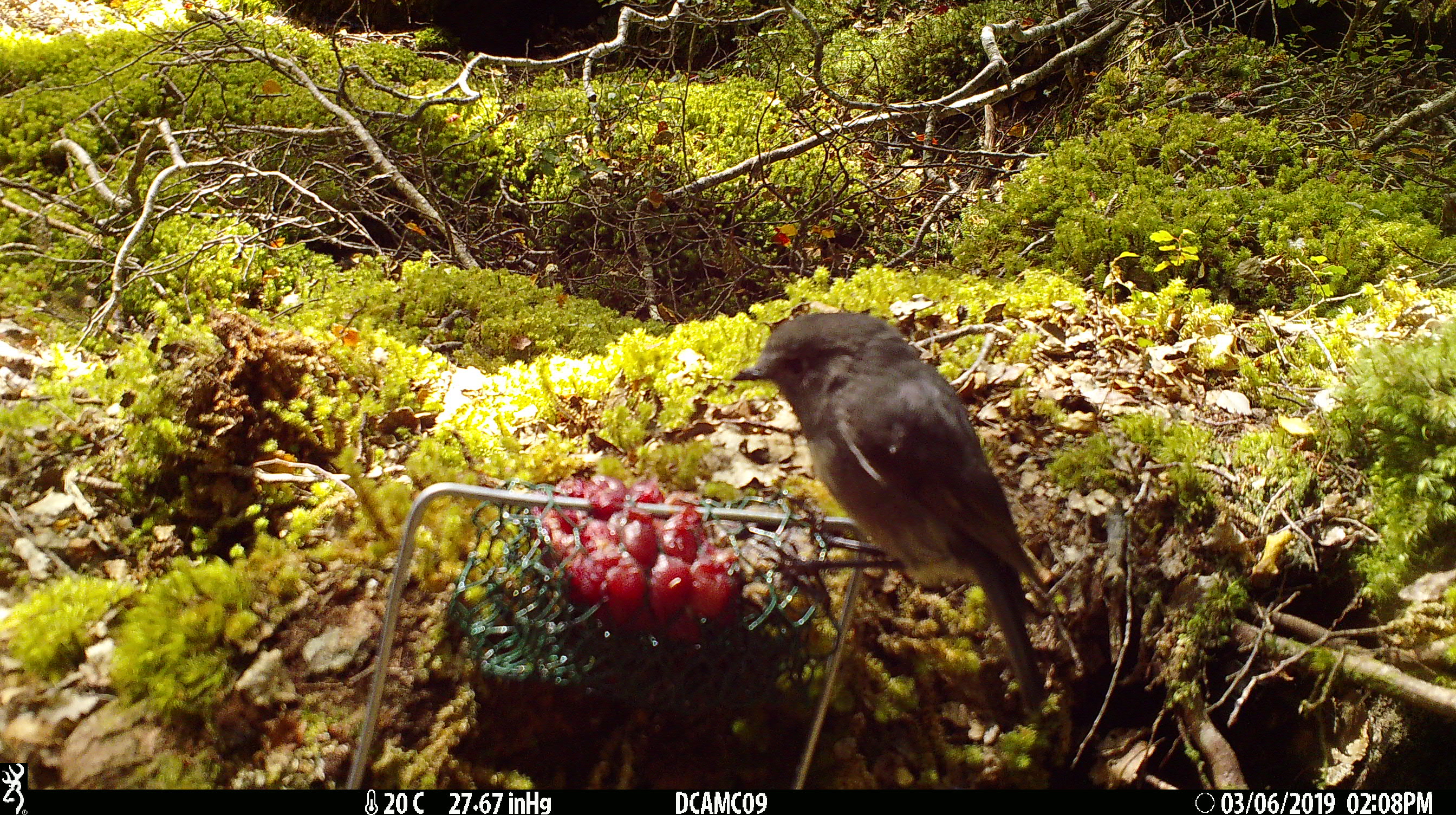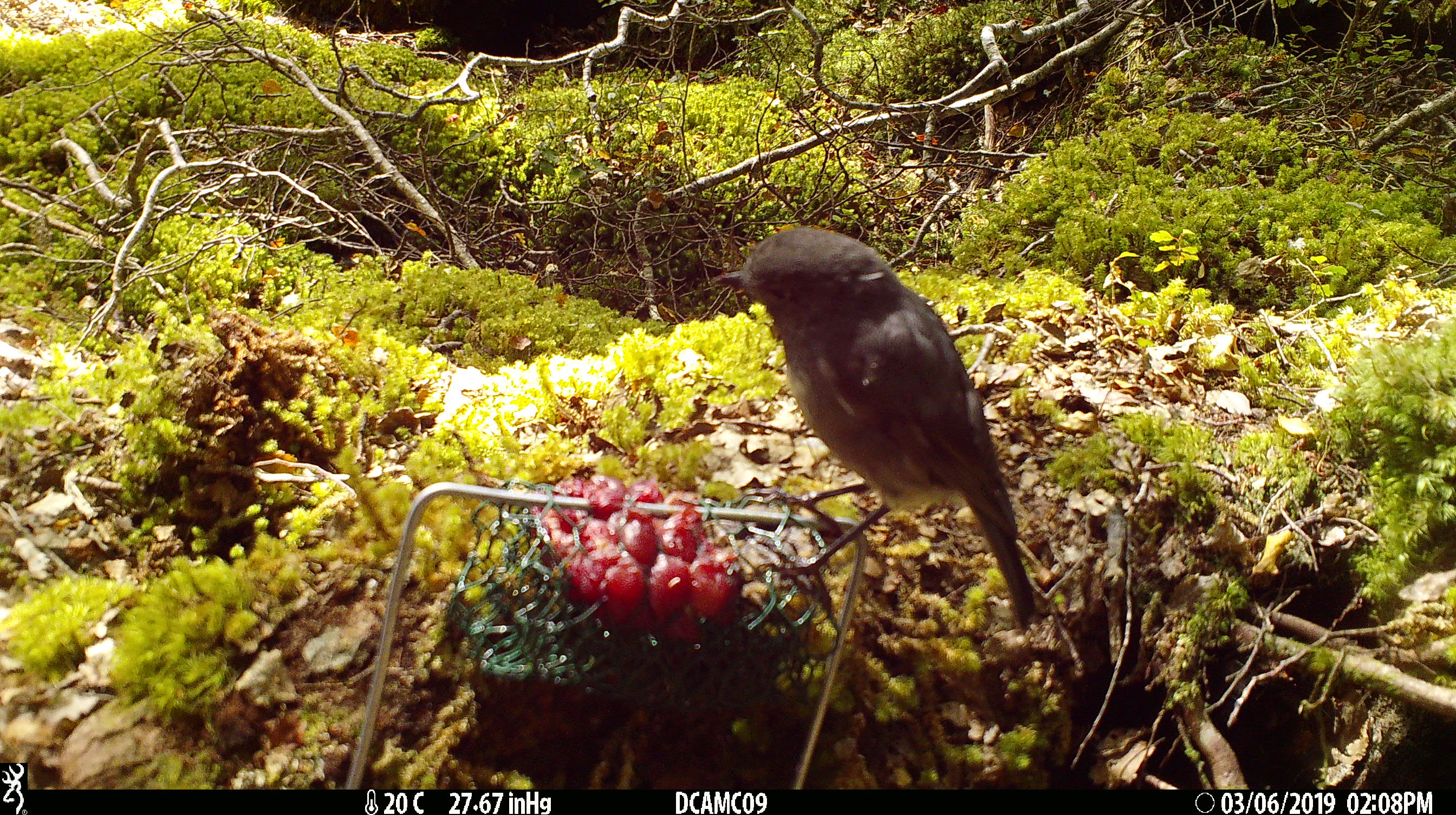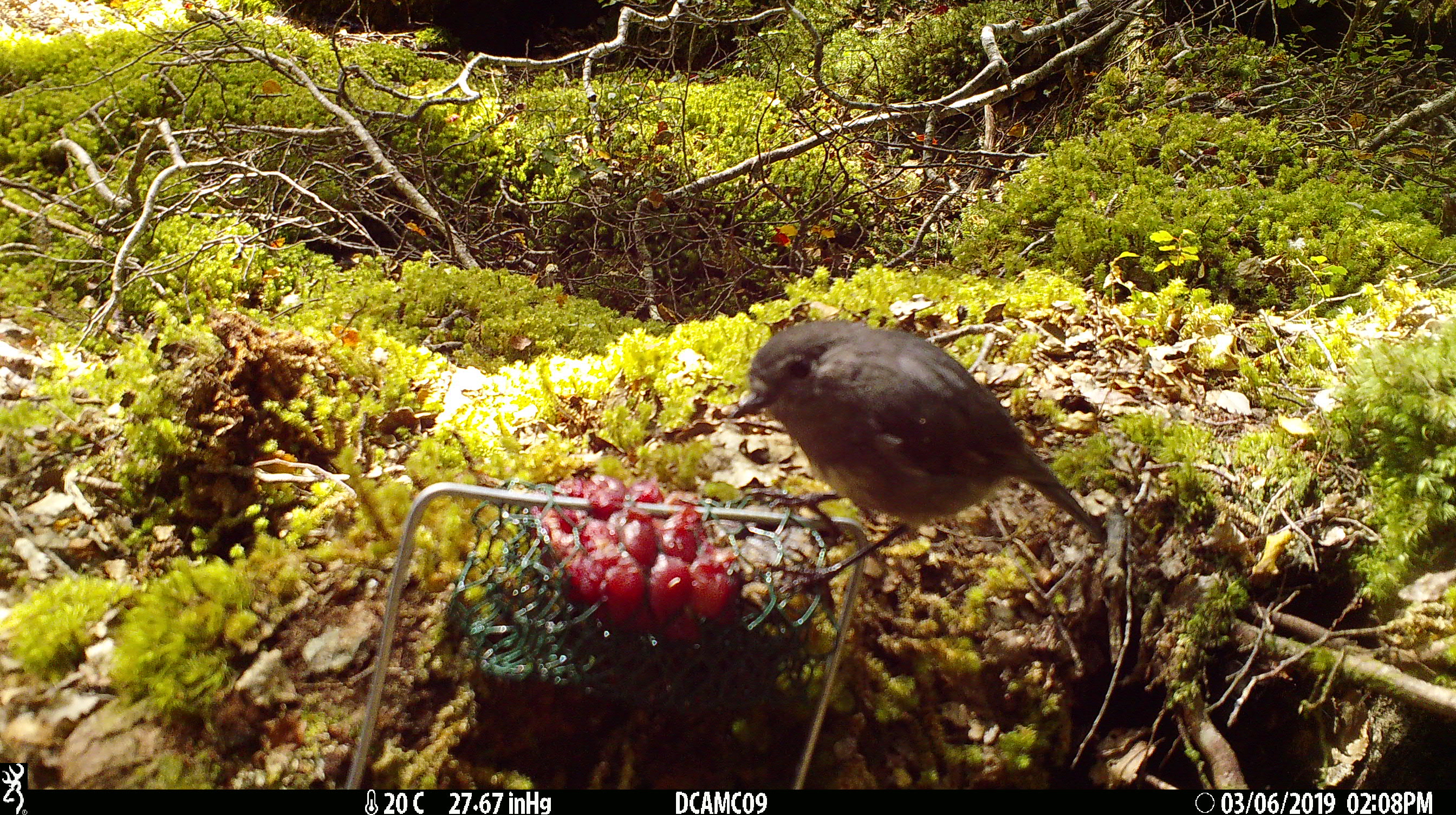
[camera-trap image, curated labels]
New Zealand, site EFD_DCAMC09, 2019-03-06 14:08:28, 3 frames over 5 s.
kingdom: Animalia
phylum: Chordata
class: Aves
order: Passeriformes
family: Petroicidae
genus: Petroica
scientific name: Petroica australis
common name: new zealand robin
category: robin